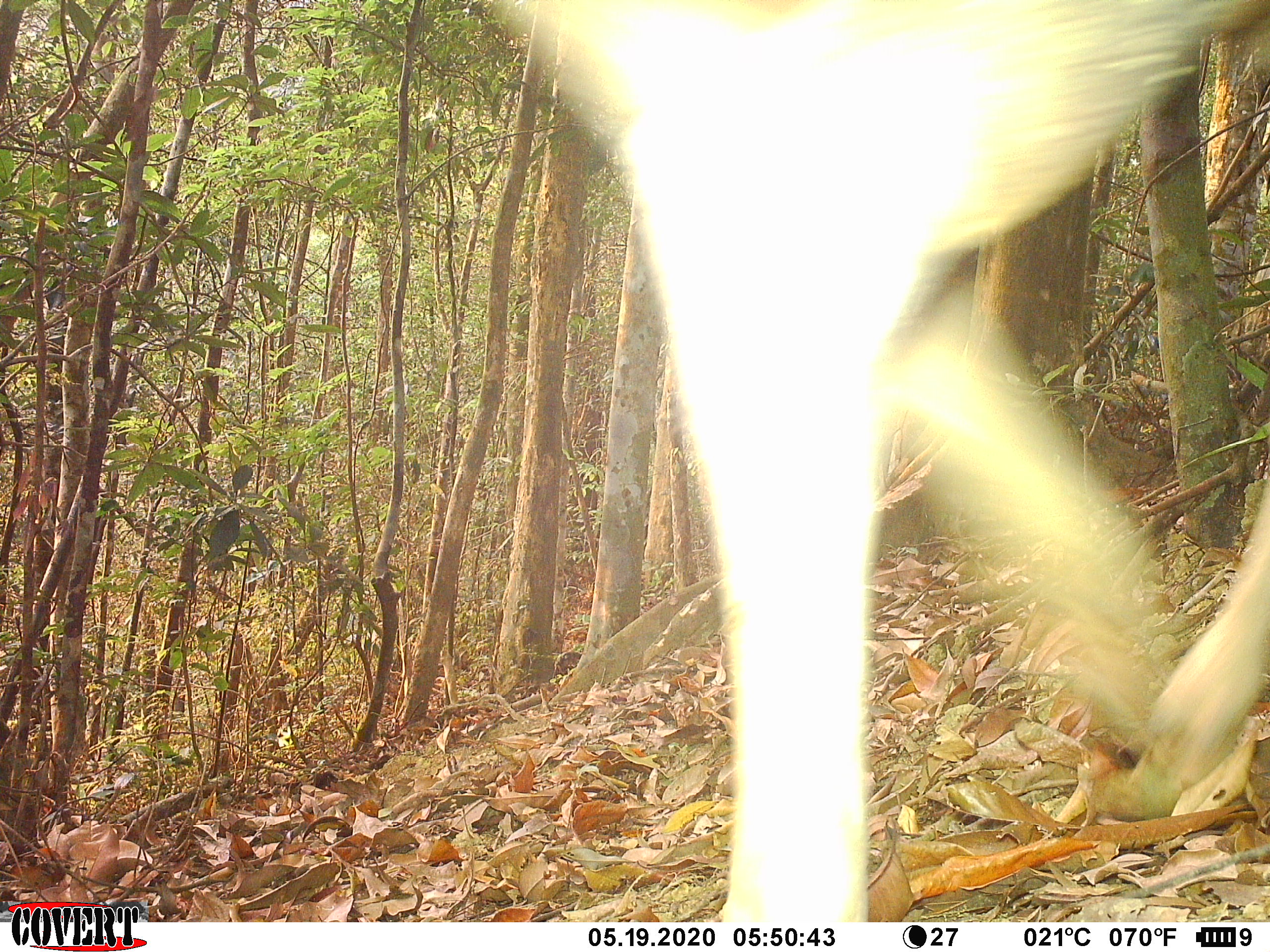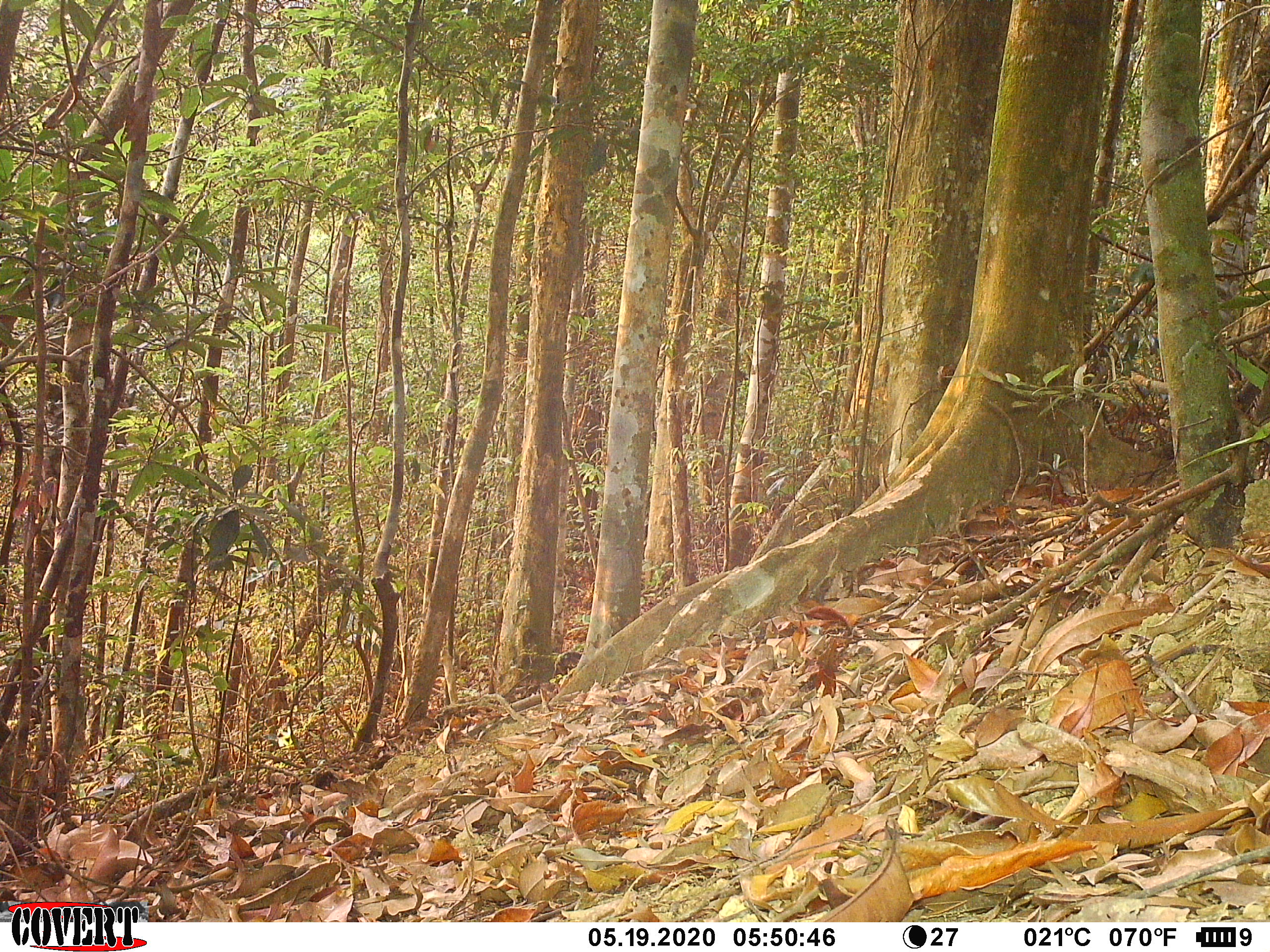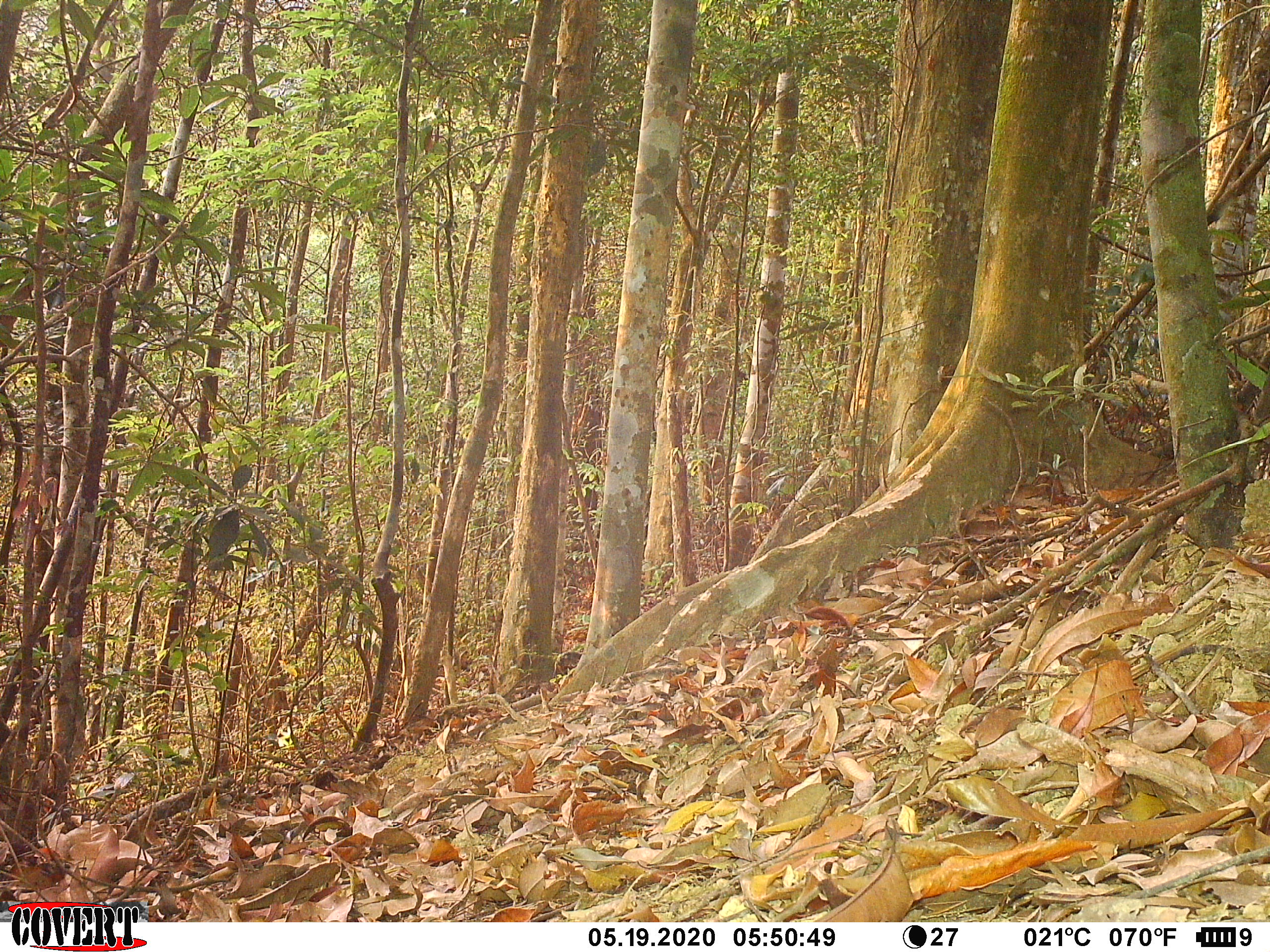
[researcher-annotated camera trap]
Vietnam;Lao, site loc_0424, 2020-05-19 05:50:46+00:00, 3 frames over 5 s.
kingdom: Animalia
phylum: Chordata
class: Mammalia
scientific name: Laurasiatheria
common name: ungulate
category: unidentified ungulates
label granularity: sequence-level